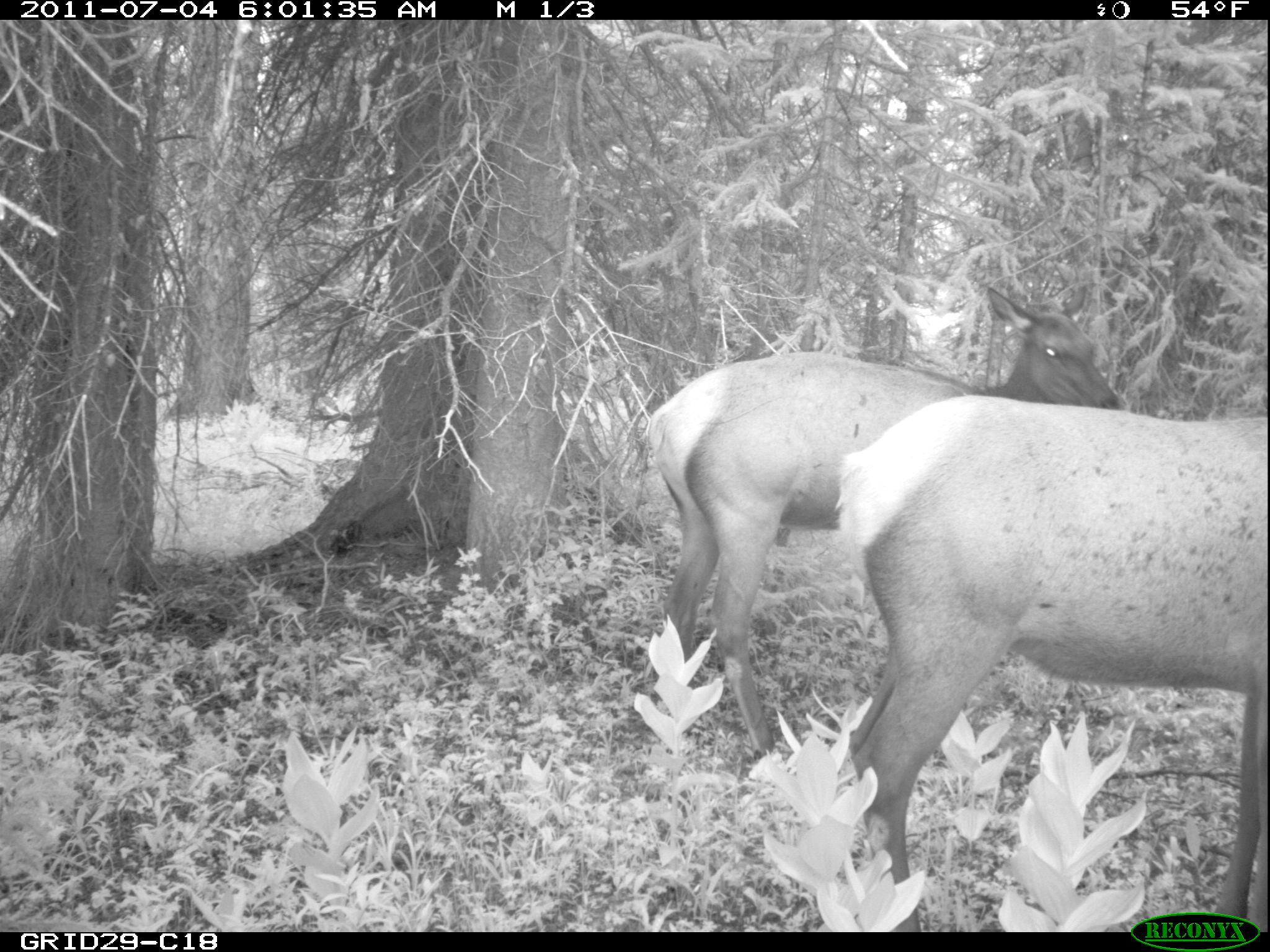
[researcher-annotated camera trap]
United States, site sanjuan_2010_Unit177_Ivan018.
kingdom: Animalia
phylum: Chordata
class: Mammalia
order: Artiodactyla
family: Cervidae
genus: Cervus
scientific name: Cervus elaphus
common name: red deer